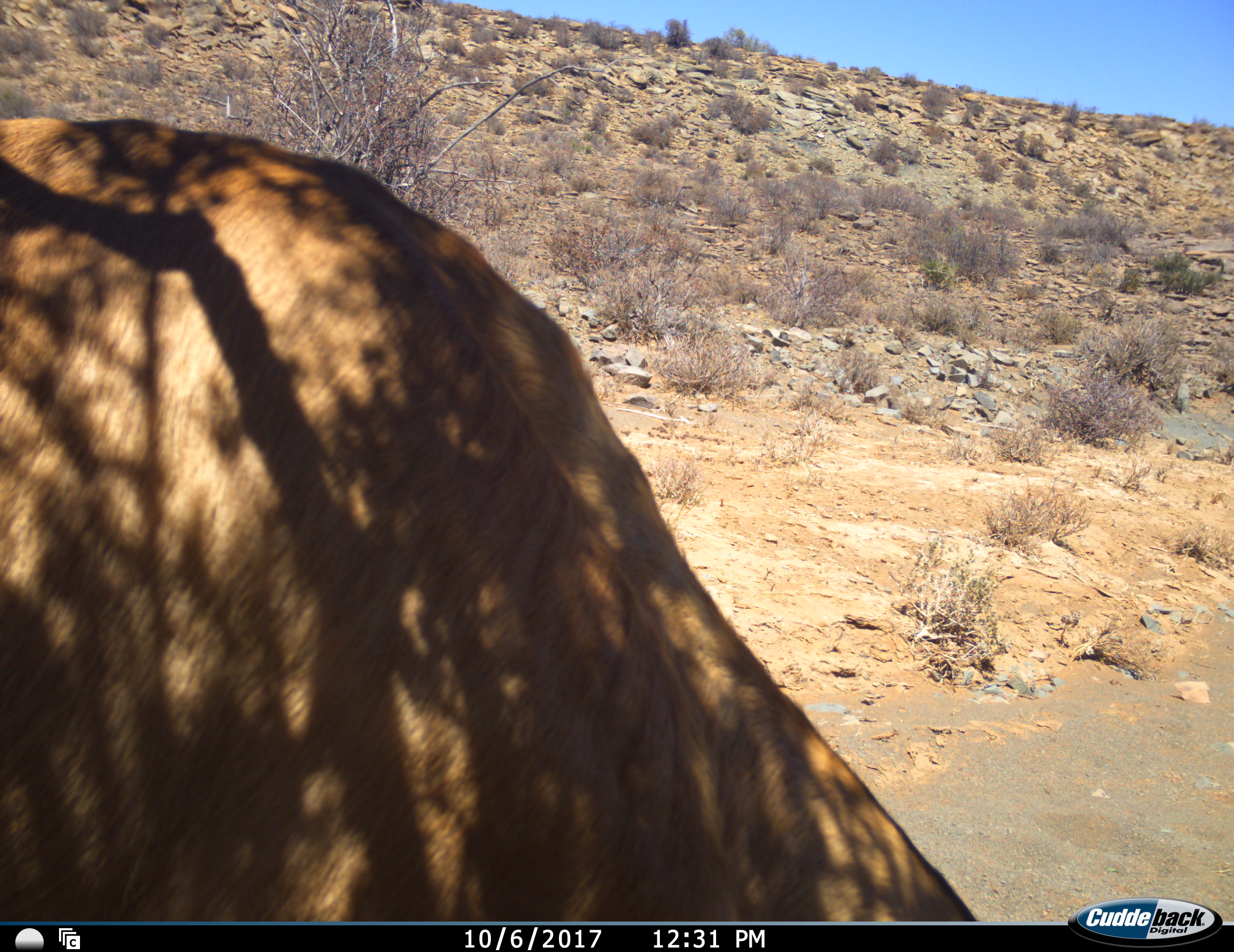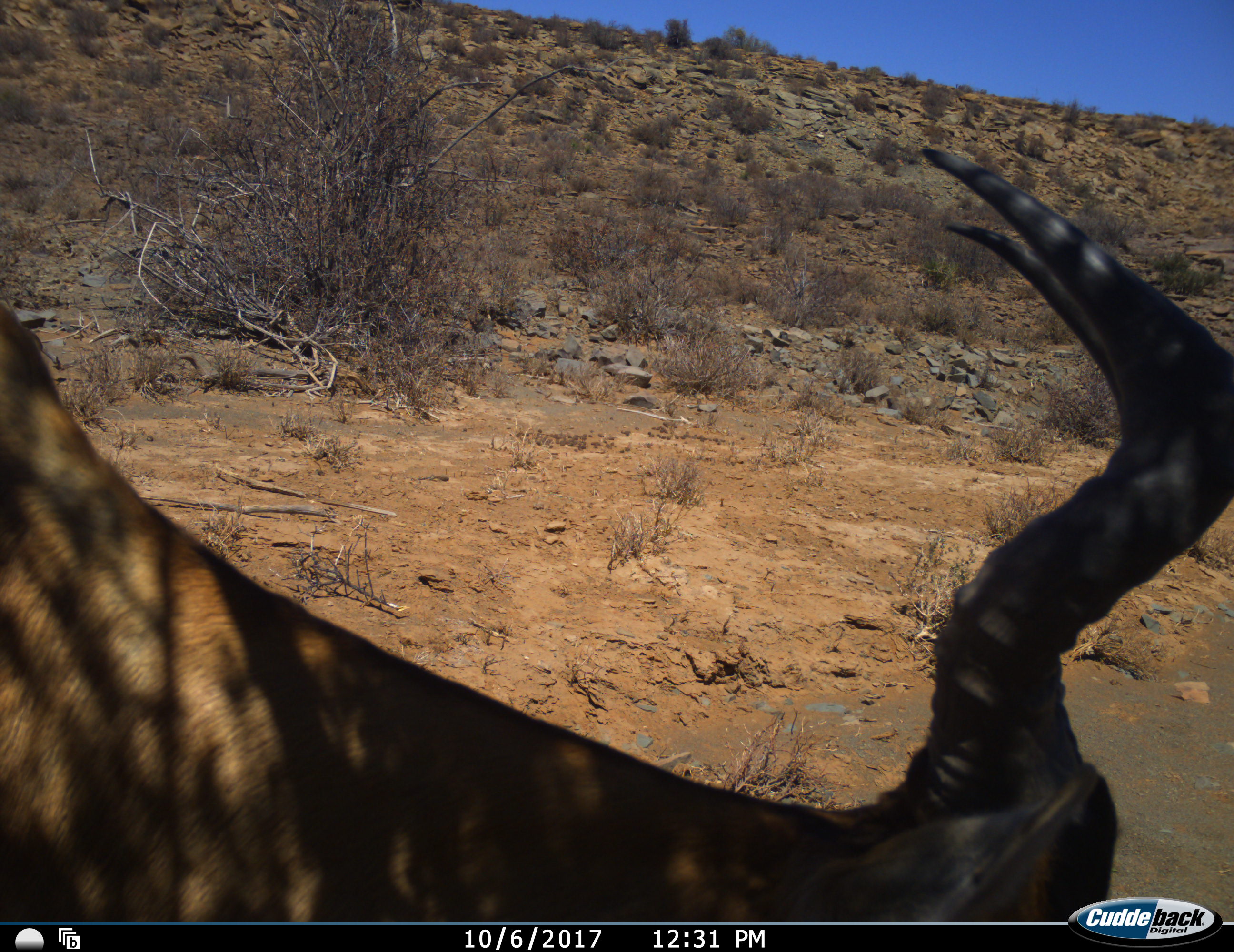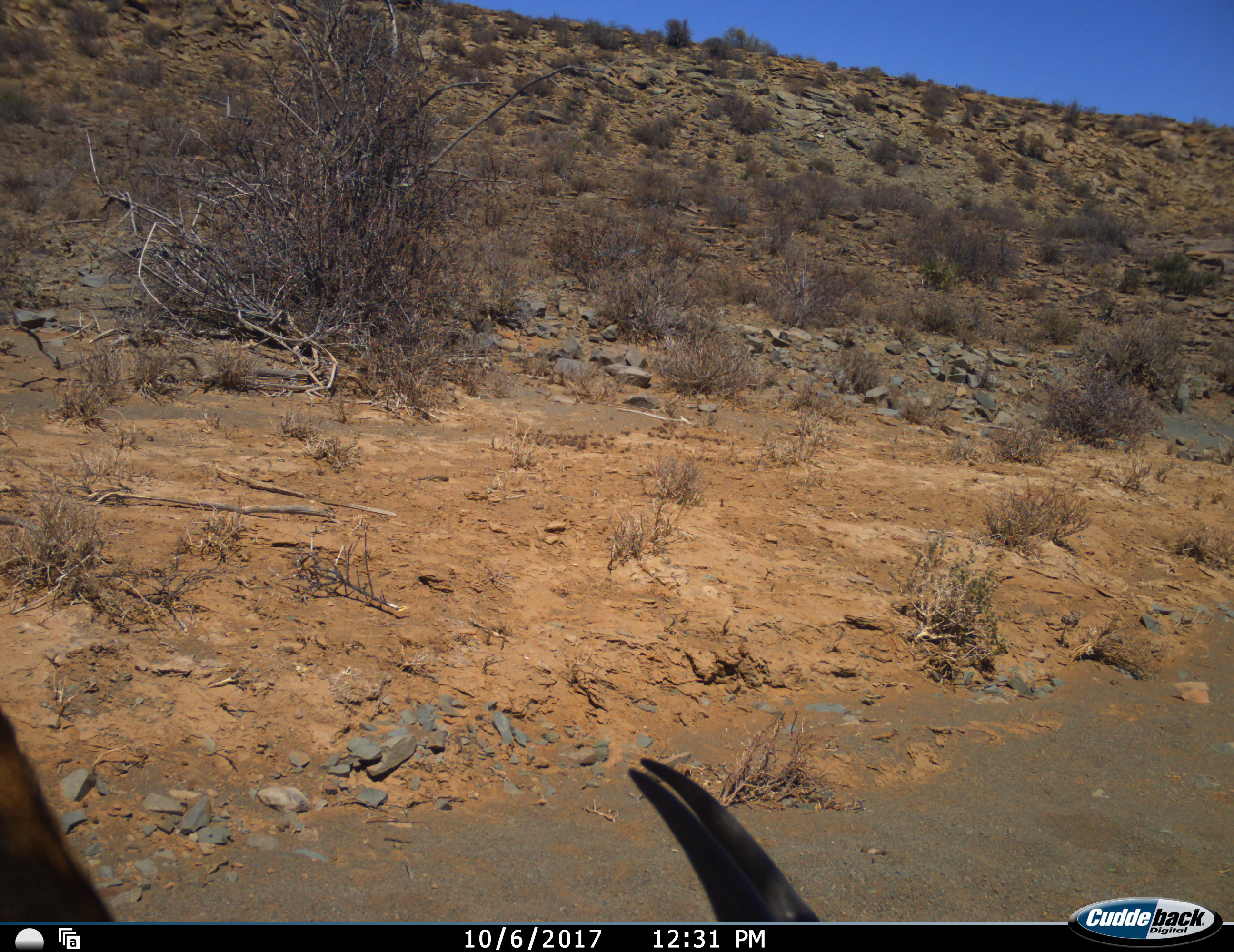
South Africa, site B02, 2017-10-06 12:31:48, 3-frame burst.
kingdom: Animalia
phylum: Chordata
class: Mammalia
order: Artiodactyla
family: Bovidae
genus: Alcelaphus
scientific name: Alcelaphus buselaphus caama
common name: red hartebeest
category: hartebeestred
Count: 1.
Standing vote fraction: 71%.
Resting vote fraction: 0%.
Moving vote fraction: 29%.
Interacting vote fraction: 0%.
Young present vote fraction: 0%.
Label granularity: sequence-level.